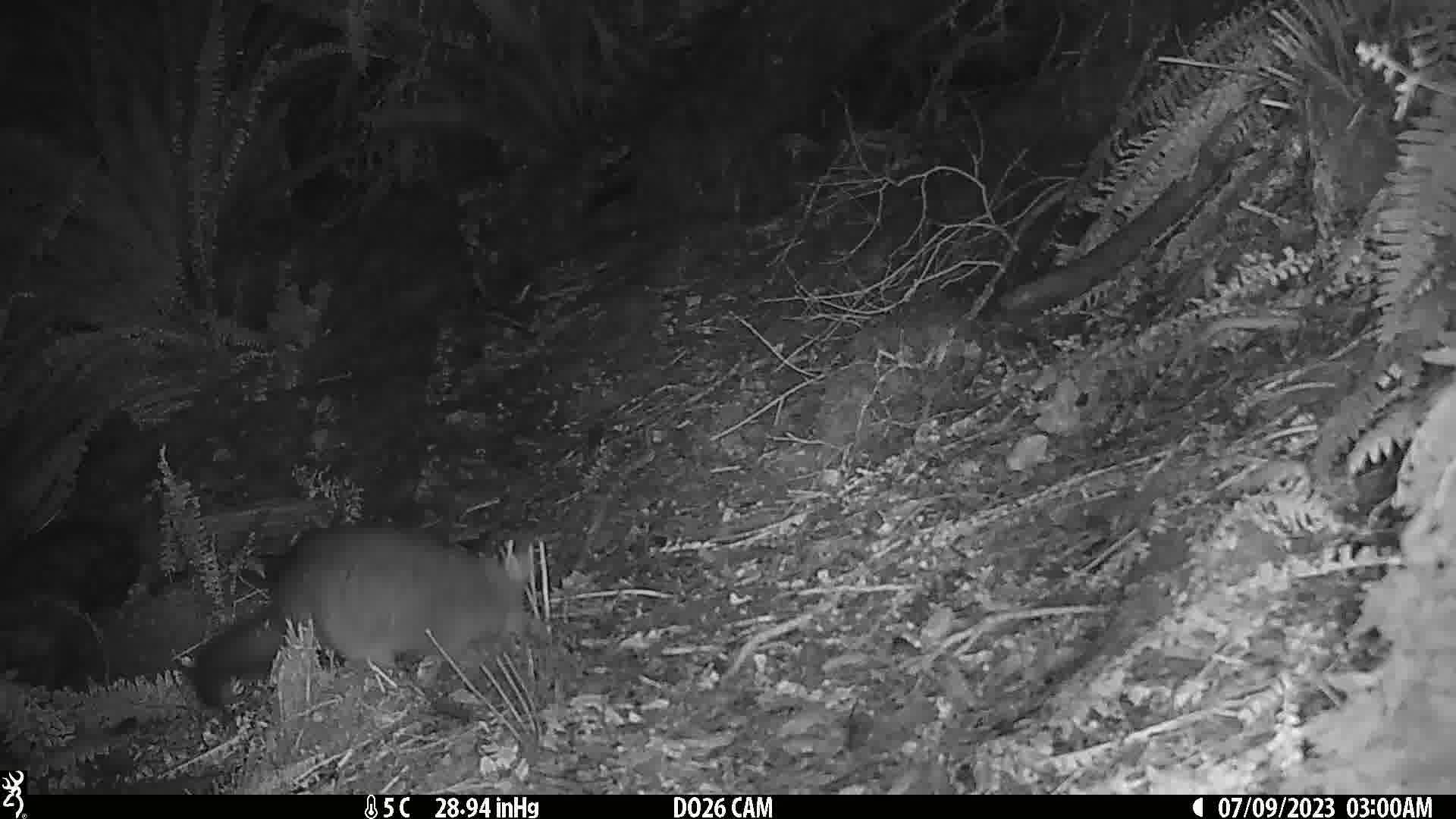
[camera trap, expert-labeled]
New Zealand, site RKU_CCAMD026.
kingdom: Animalia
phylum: Chordata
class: Mammalia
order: Diprotodontia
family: Phalangeridae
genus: Trichosurus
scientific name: Trichosurus vulpecula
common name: common brushtail possum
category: possum